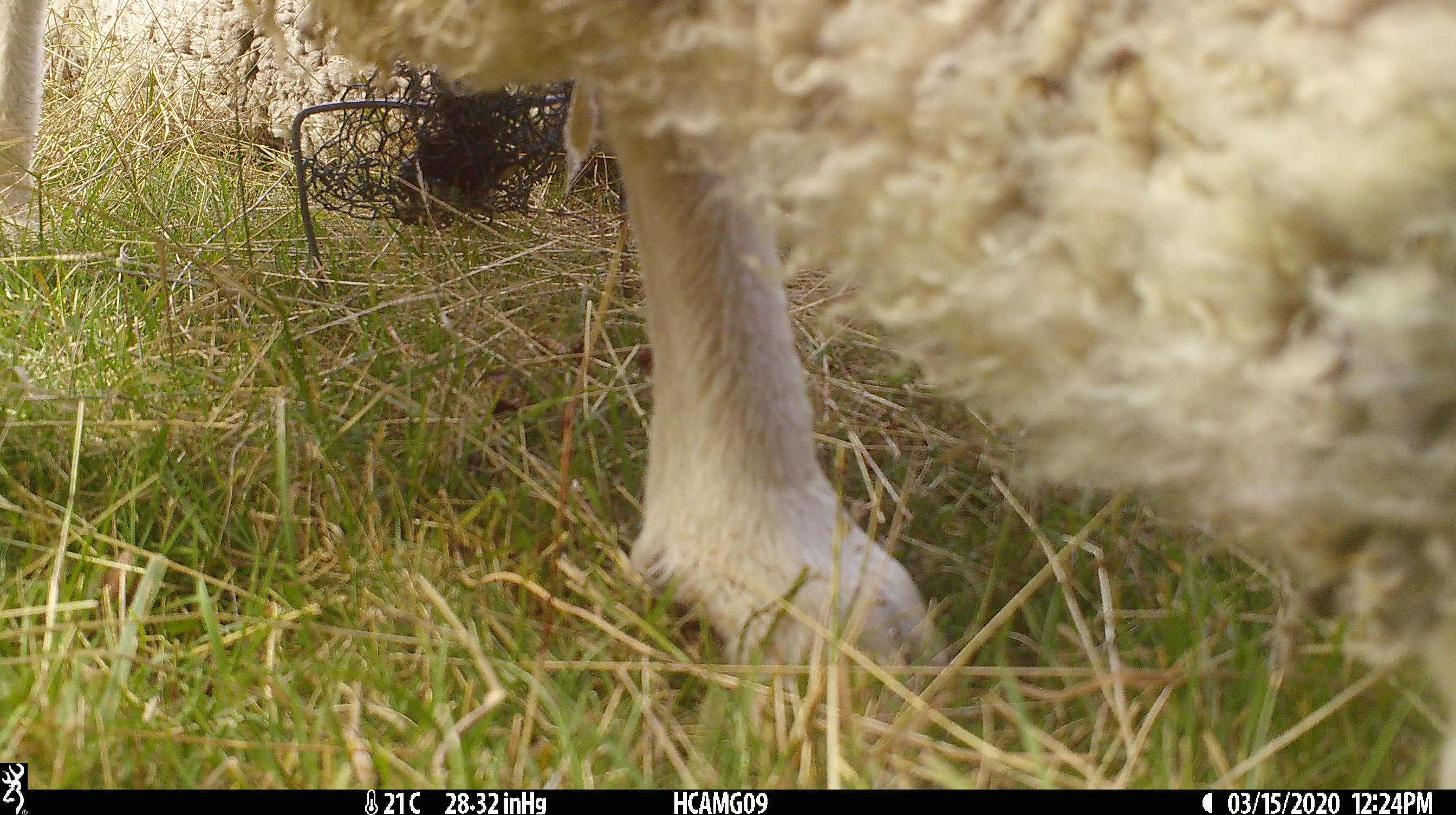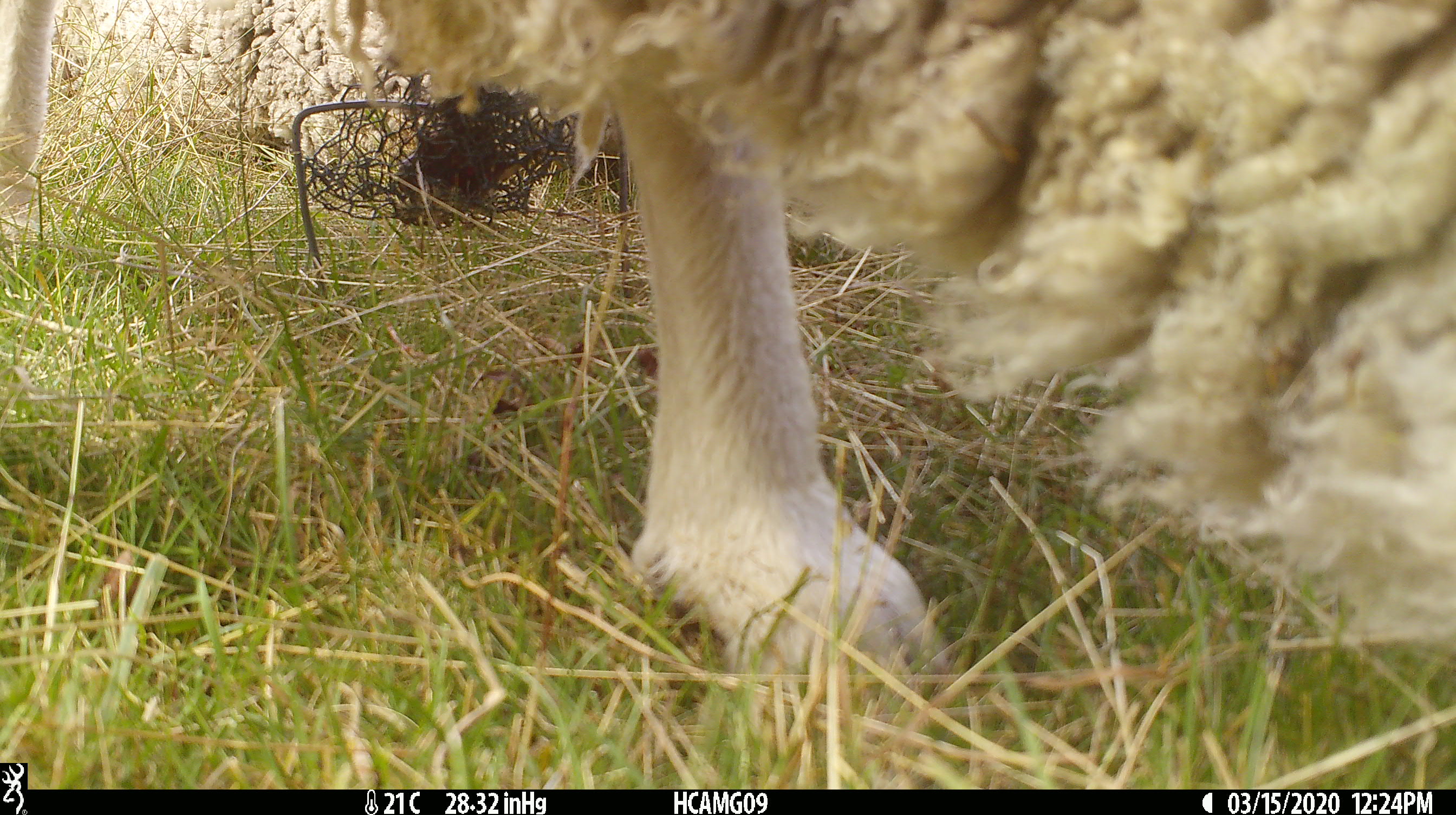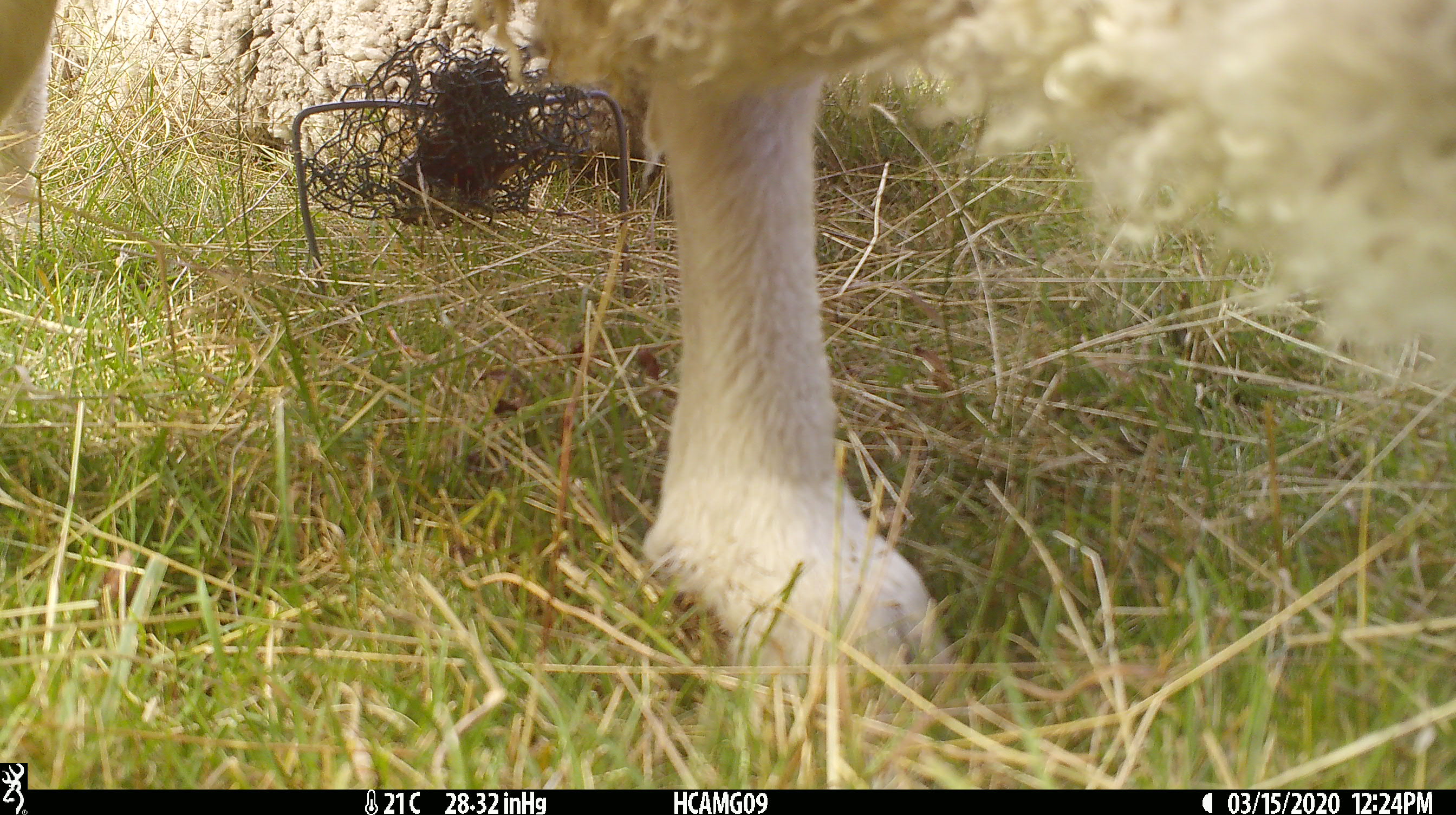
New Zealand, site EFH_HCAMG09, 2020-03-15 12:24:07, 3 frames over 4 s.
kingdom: Animalia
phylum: Chordata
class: Mammalia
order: Artiodactyla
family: Bovidae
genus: Ovis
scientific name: Ovis aries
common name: domestic sheep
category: sheep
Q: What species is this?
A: Sheep (domestic sheep) (Ovis aries).